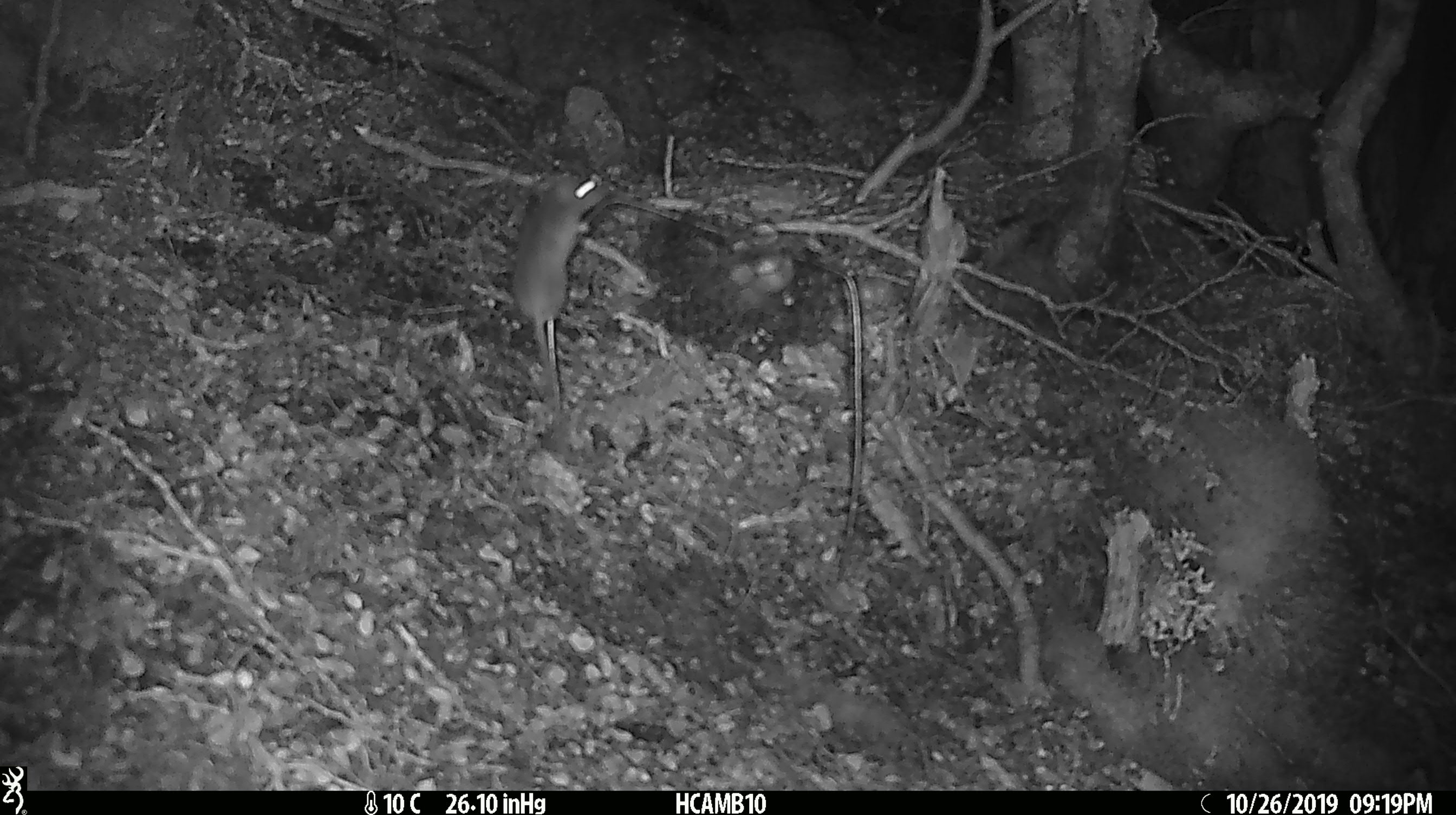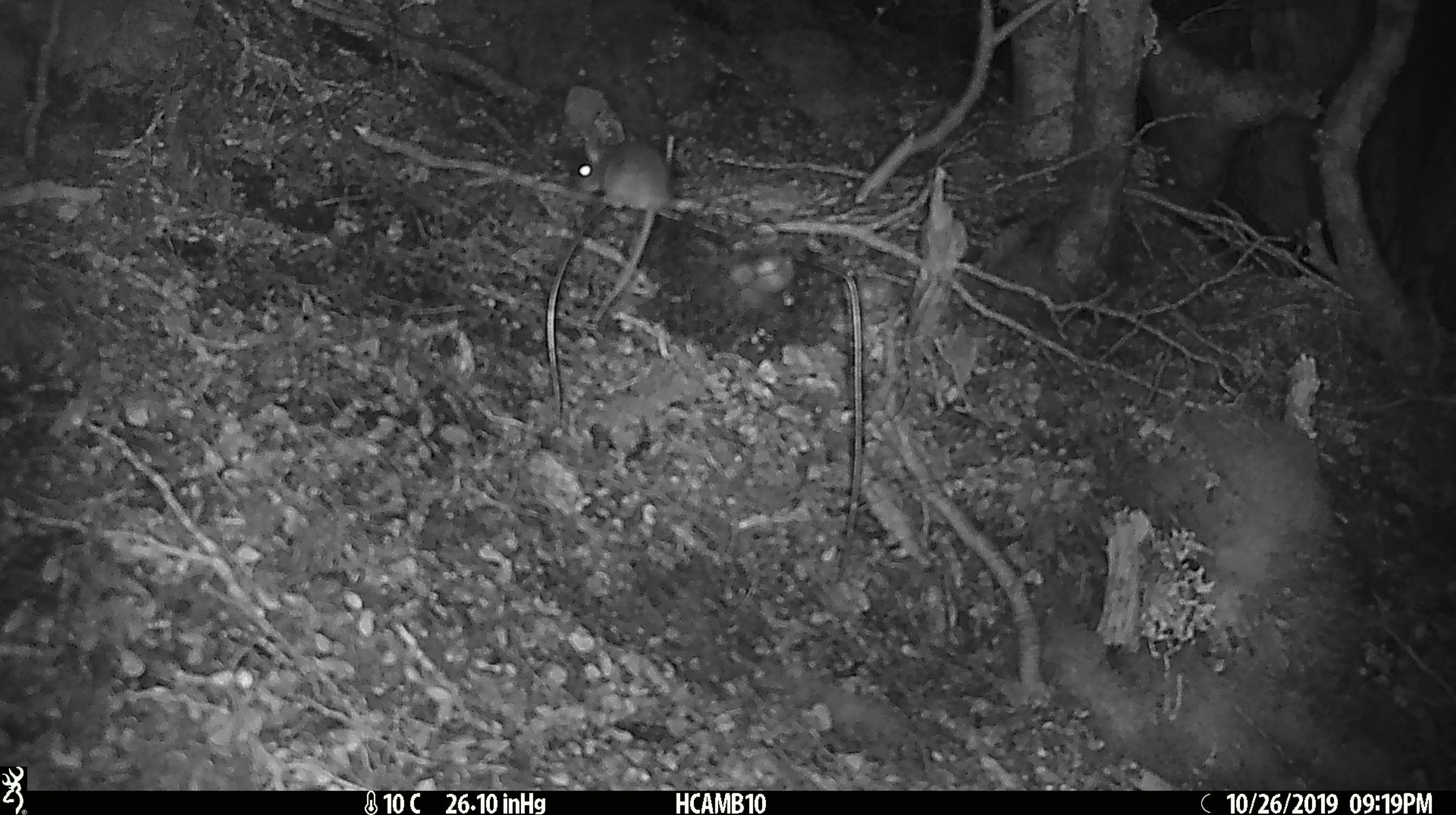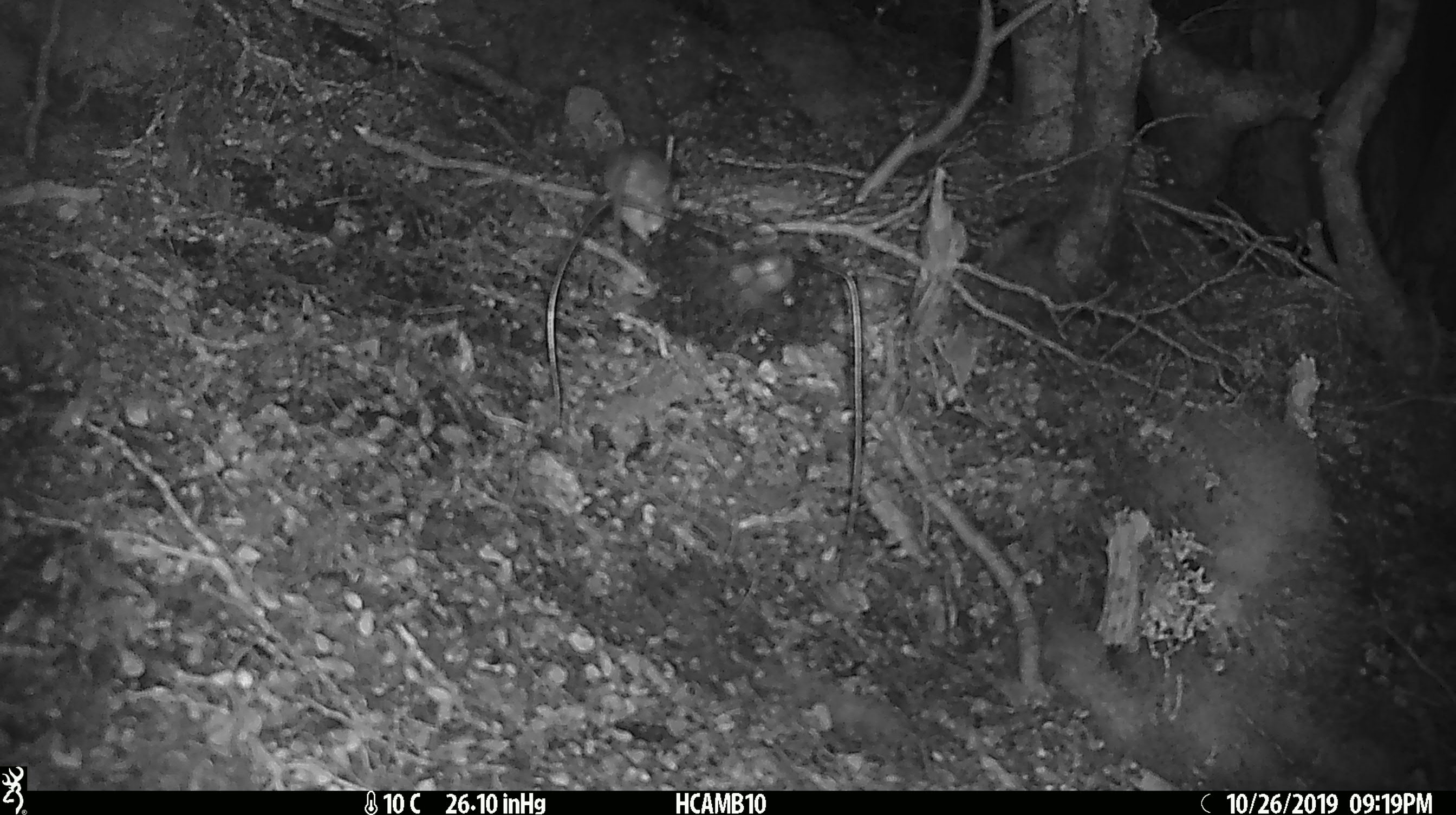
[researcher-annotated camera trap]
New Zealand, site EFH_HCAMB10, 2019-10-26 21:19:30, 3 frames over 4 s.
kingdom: Animalia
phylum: Chordata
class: Mammalia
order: Rodentia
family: Muridae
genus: Mus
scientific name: Mus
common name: mouse